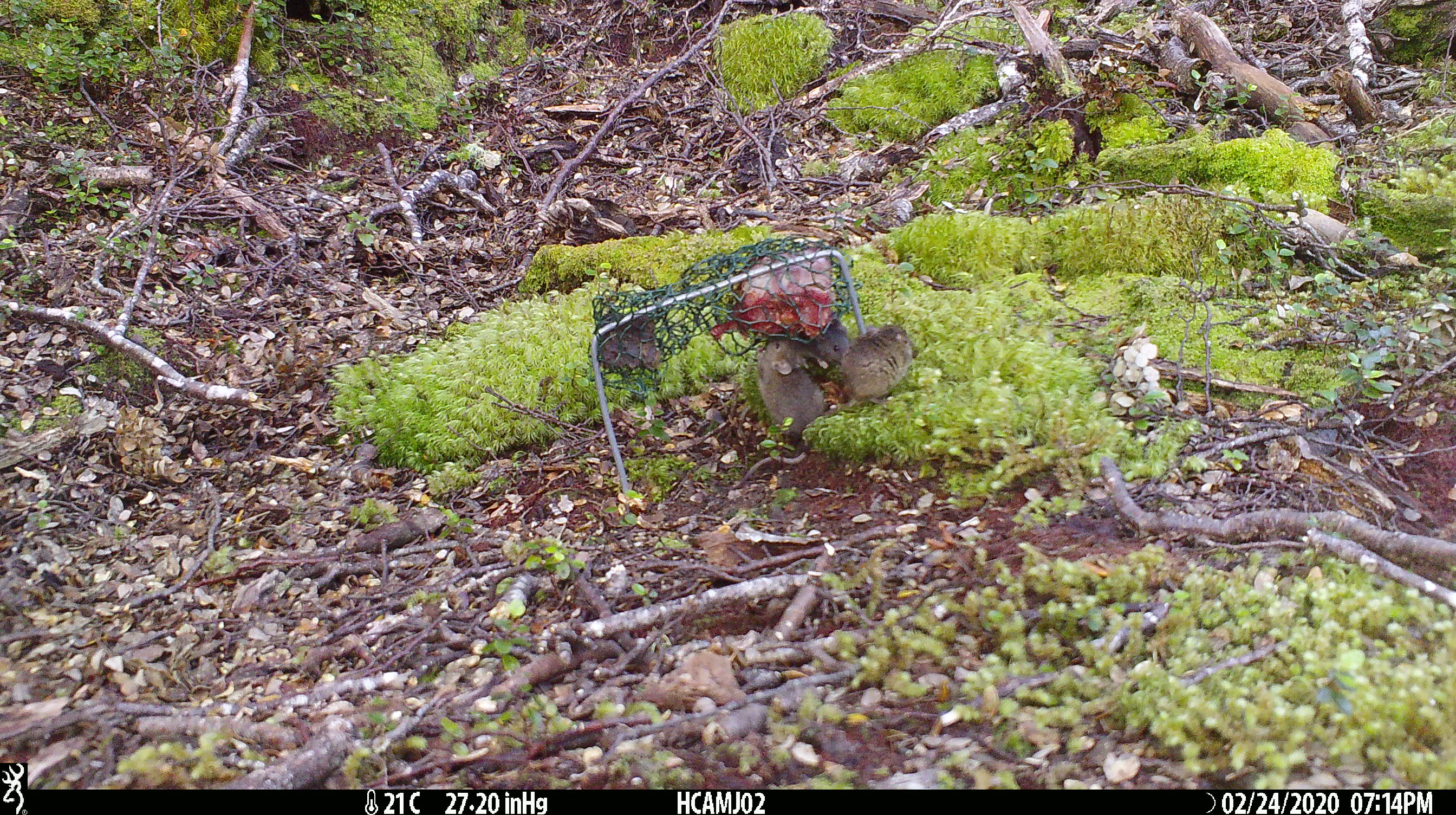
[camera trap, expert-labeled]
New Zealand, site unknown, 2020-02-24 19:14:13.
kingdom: Animalia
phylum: Chordata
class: Mammalia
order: Rodentia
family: Muridae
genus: Mus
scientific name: Mus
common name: mouse